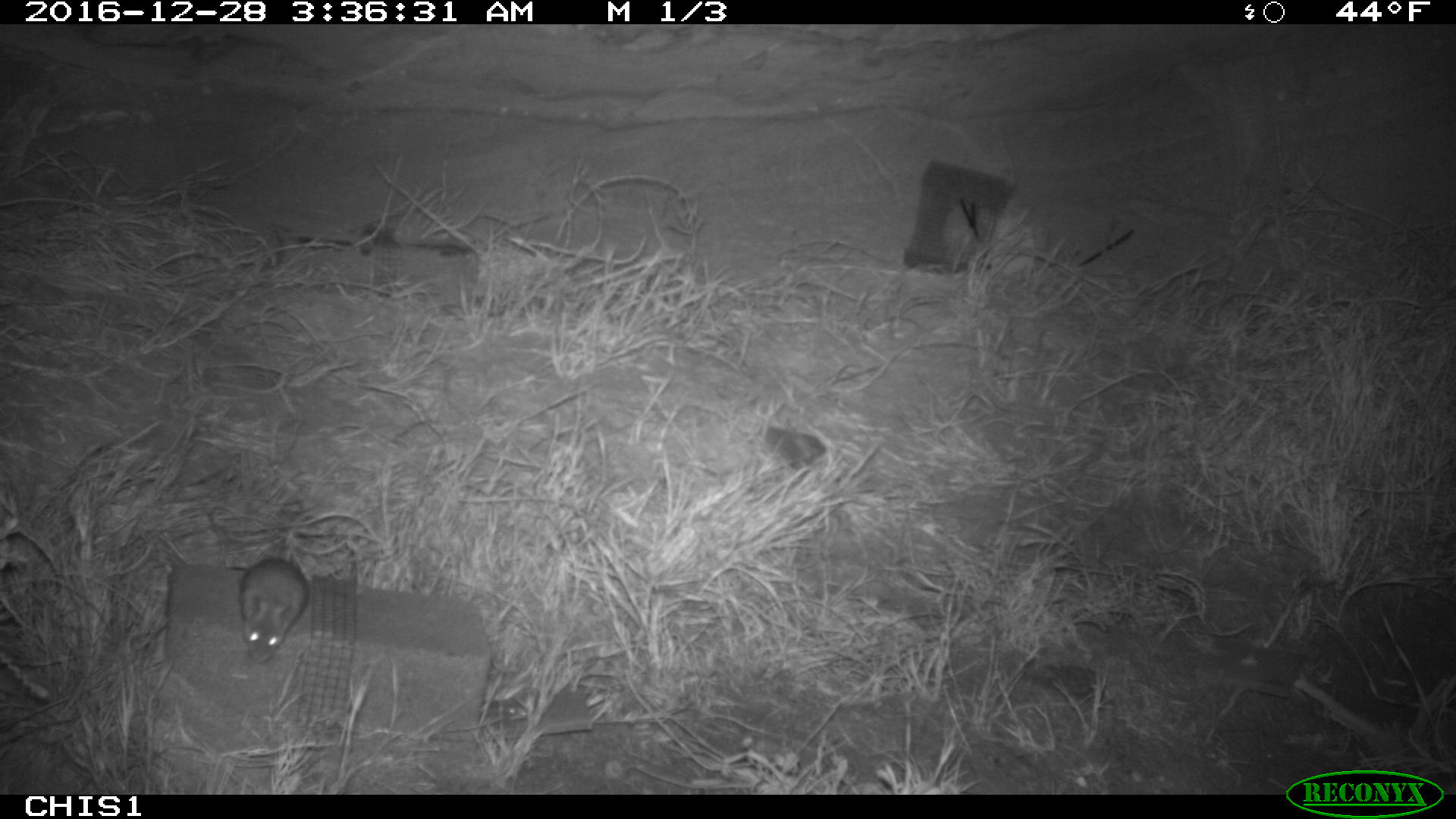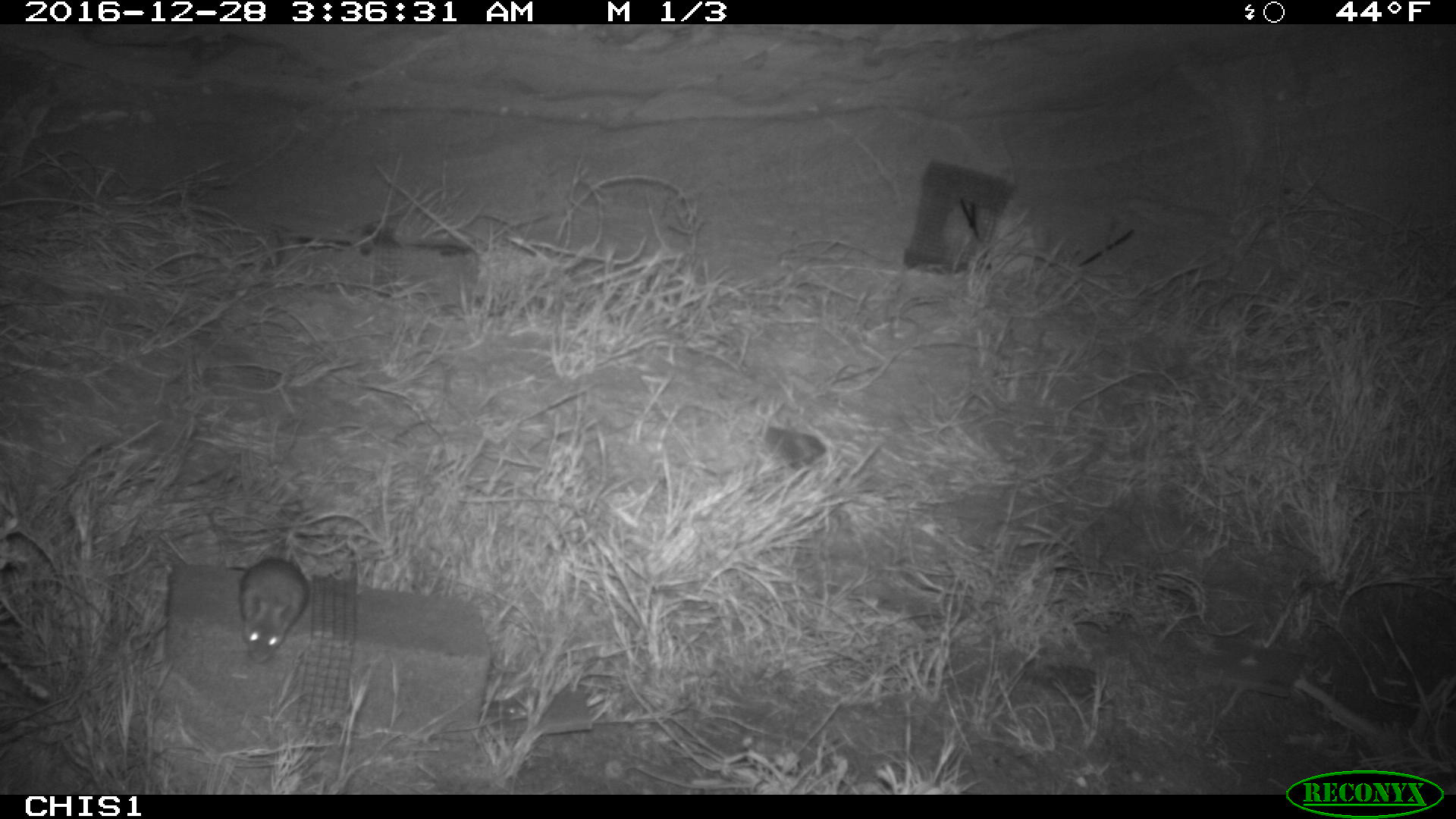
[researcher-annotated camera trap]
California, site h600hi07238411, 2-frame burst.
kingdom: Animalia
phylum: Chordata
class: Mammalia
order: Rodentia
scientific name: Rodentia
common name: rodent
Rodent (Rodentia).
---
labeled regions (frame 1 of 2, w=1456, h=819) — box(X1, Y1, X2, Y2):
rodent: box(224, 555, 312, 664)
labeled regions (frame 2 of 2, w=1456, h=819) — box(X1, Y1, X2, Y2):
rodent: box(240, 556, 309, 663)